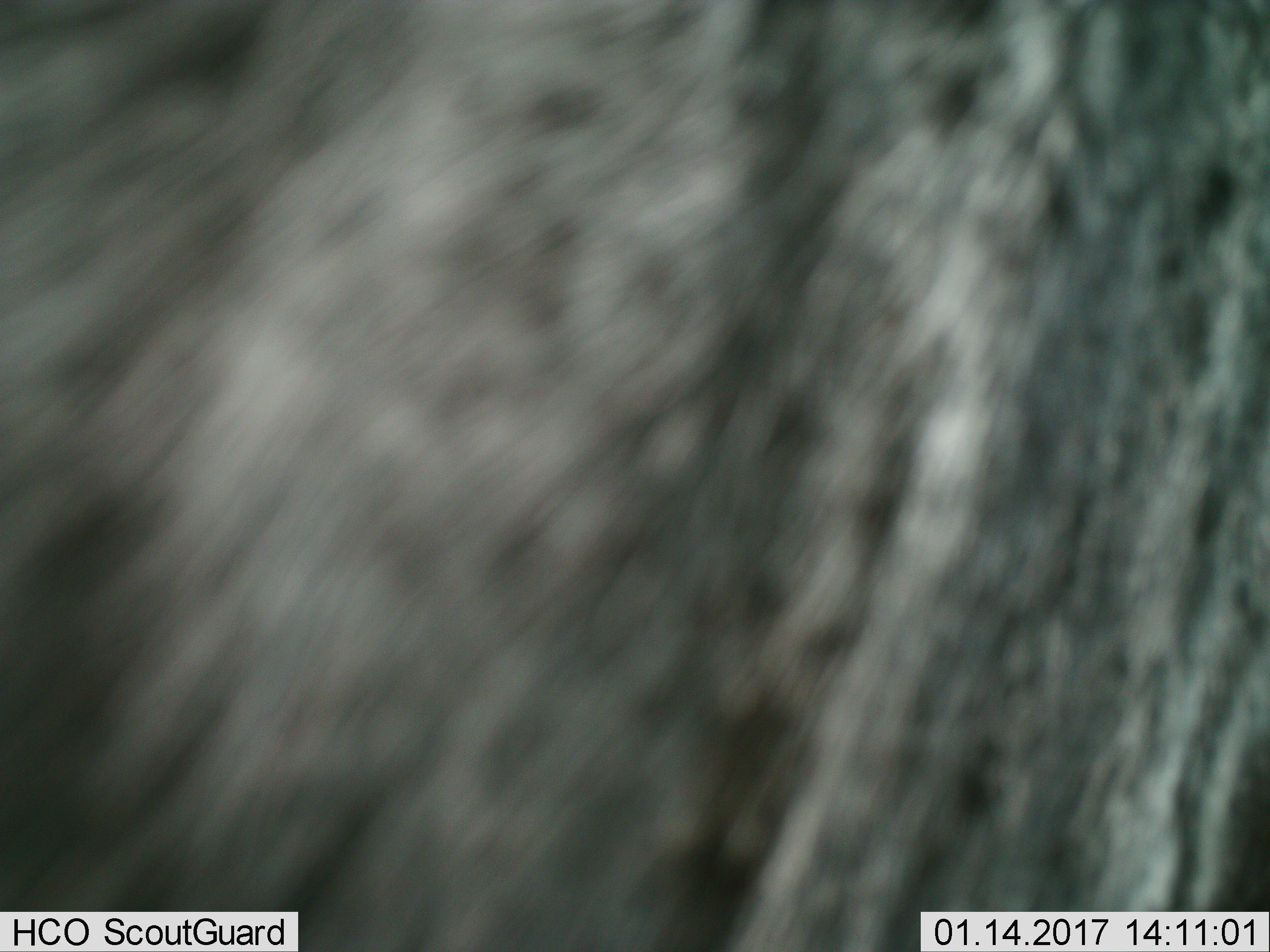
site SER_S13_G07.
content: unidentified animal